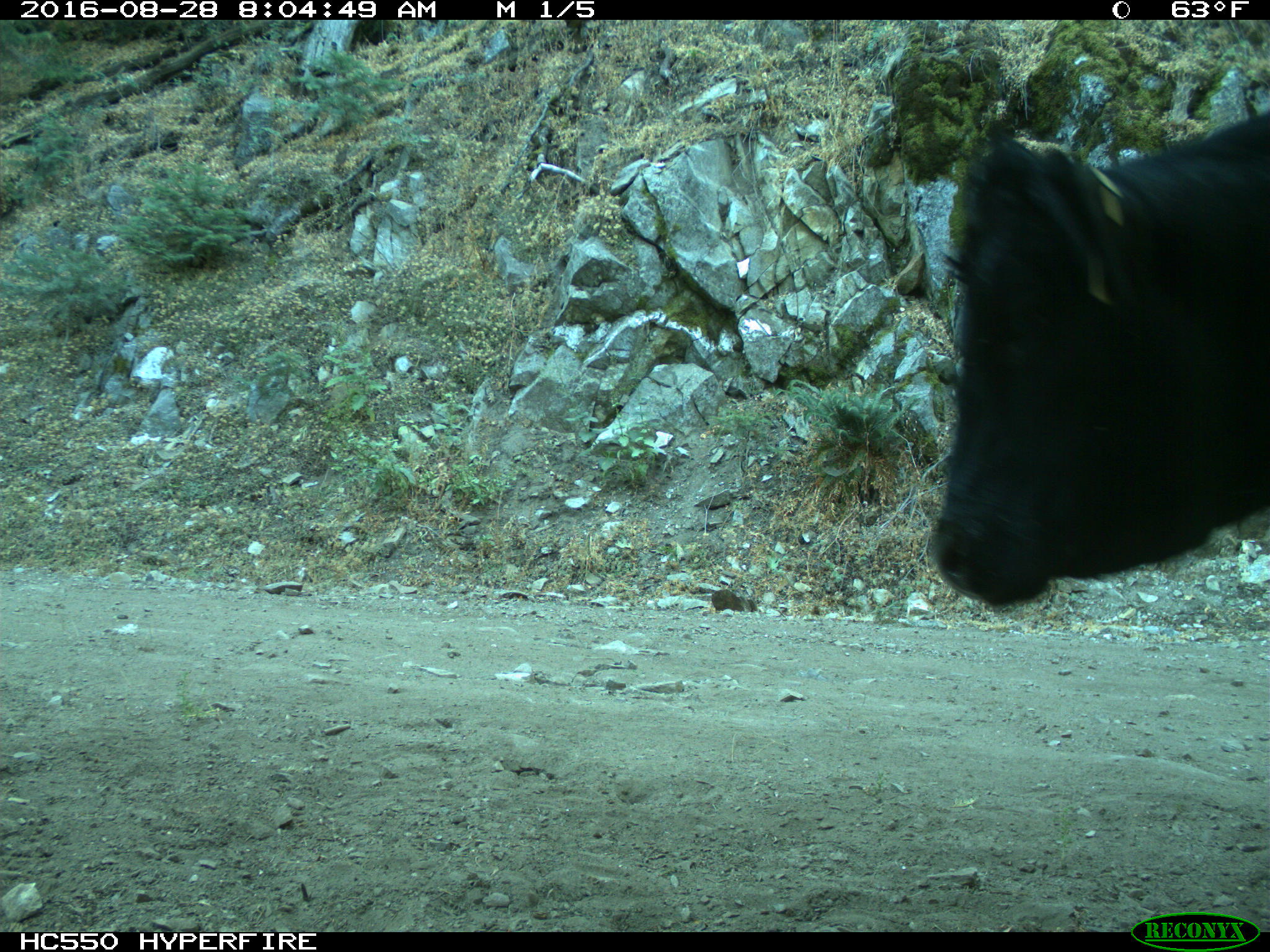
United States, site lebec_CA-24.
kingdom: Animalia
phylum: Chordata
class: Mammalia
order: Artiodactyla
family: Bovidae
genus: Bos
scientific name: Bos taurus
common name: domestic cow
Bos taurus (domestic cow).